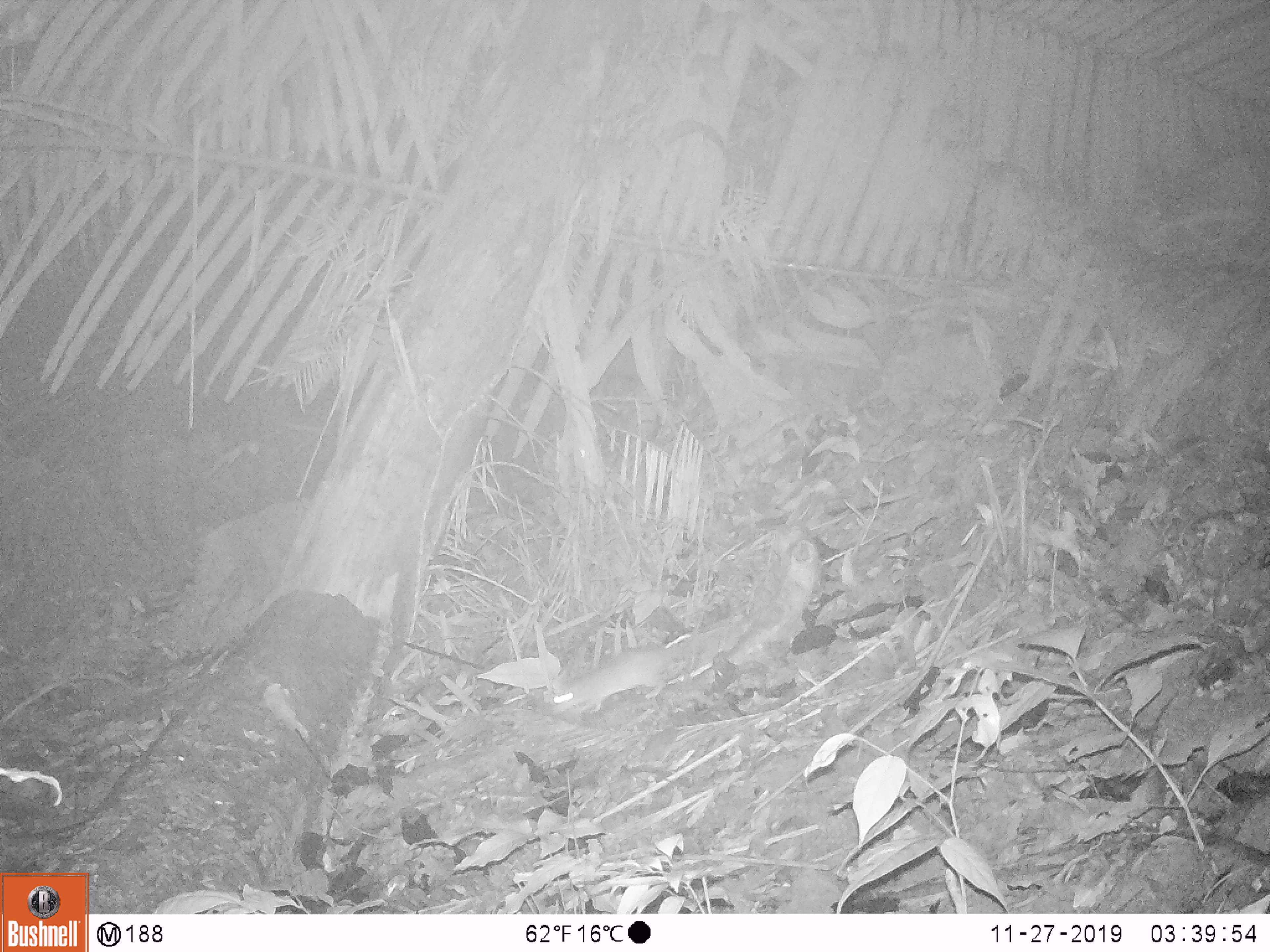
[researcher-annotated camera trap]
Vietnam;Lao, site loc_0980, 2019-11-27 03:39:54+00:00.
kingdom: Animalia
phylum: Chordata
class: Mammalia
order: Rodentia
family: Muridae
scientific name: Muridae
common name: old-world mice and rats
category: unidentified murid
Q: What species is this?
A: Unidentified murid (old-world mice and rats) (Muridae).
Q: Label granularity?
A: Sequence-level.